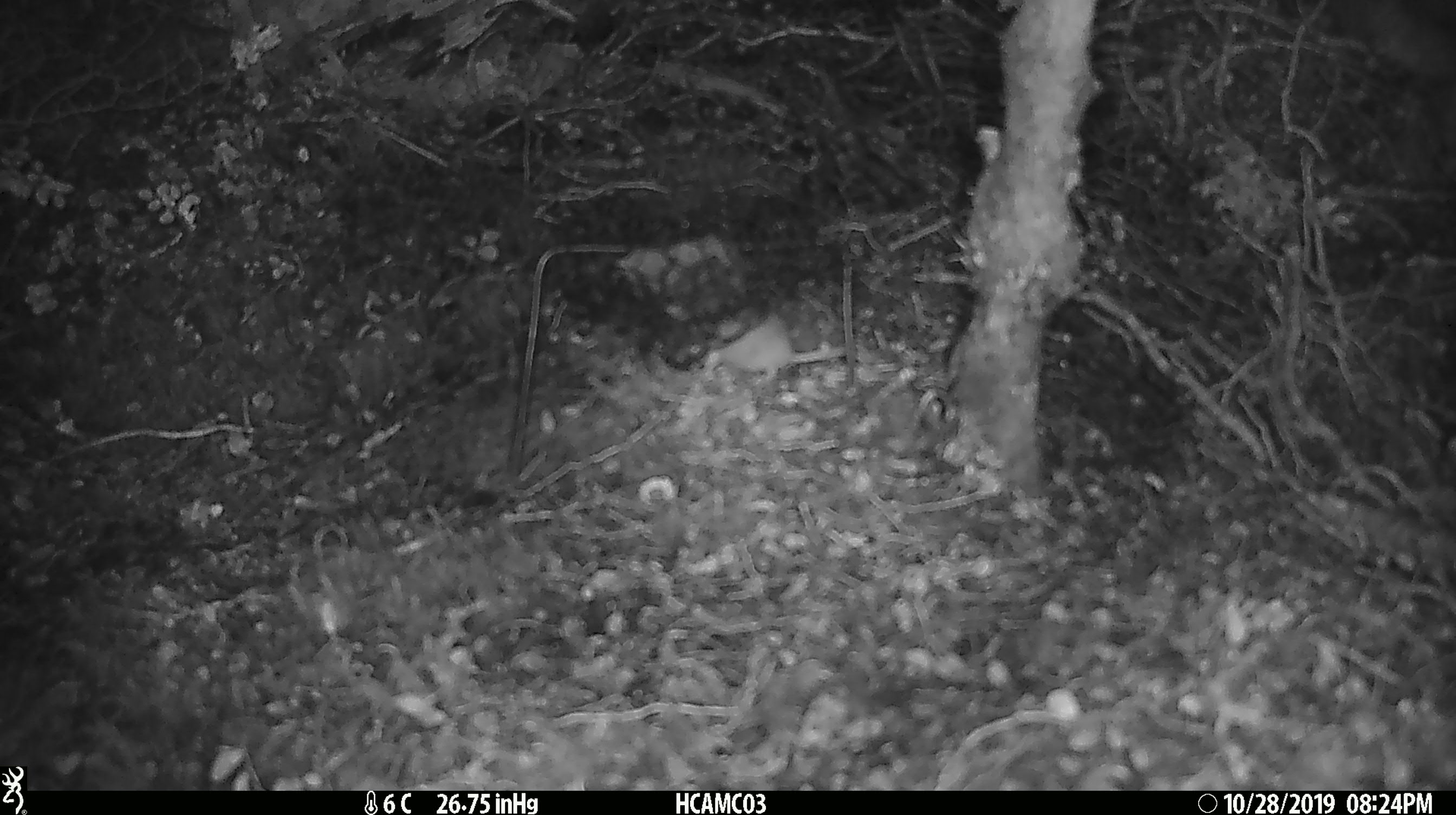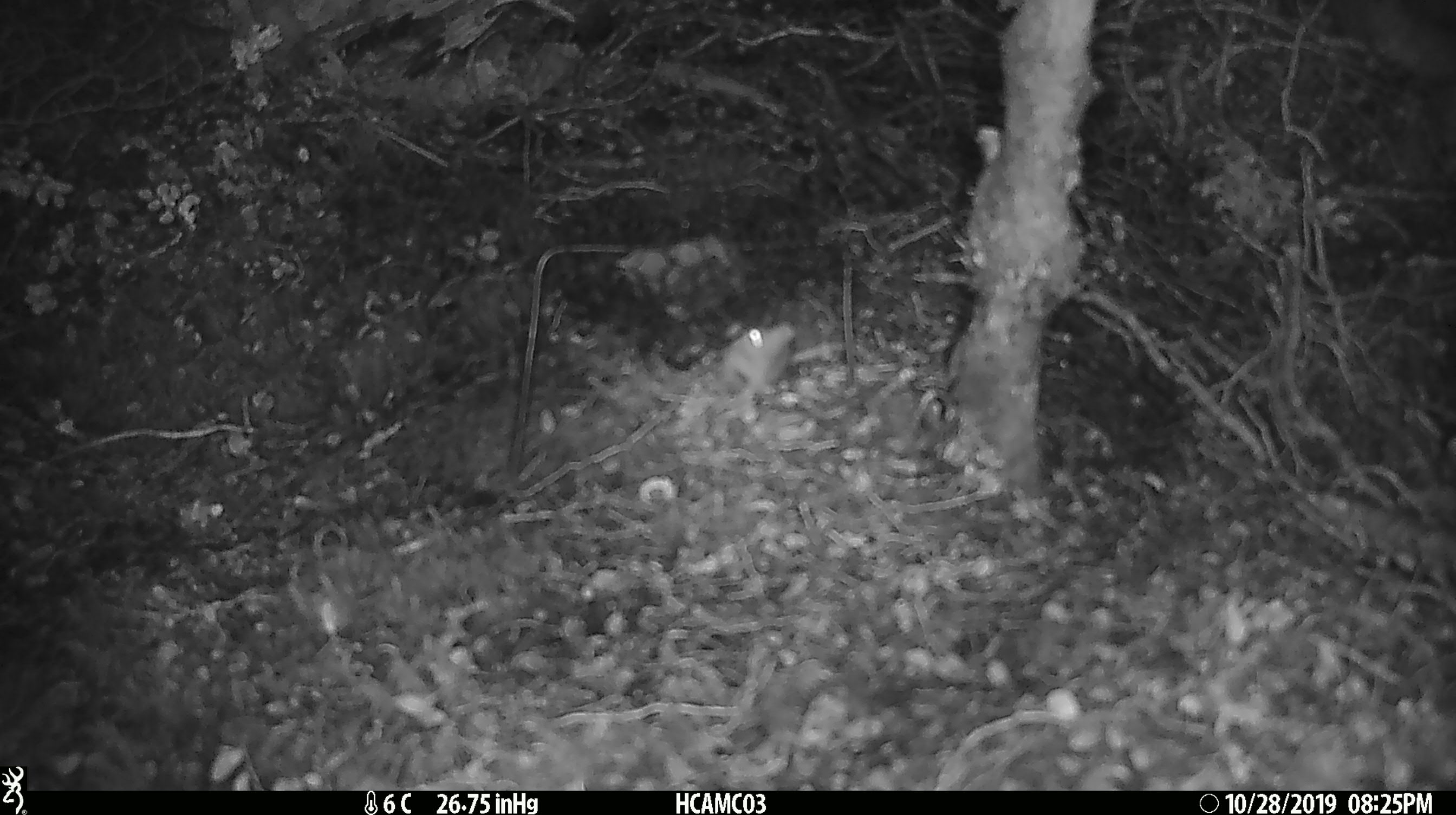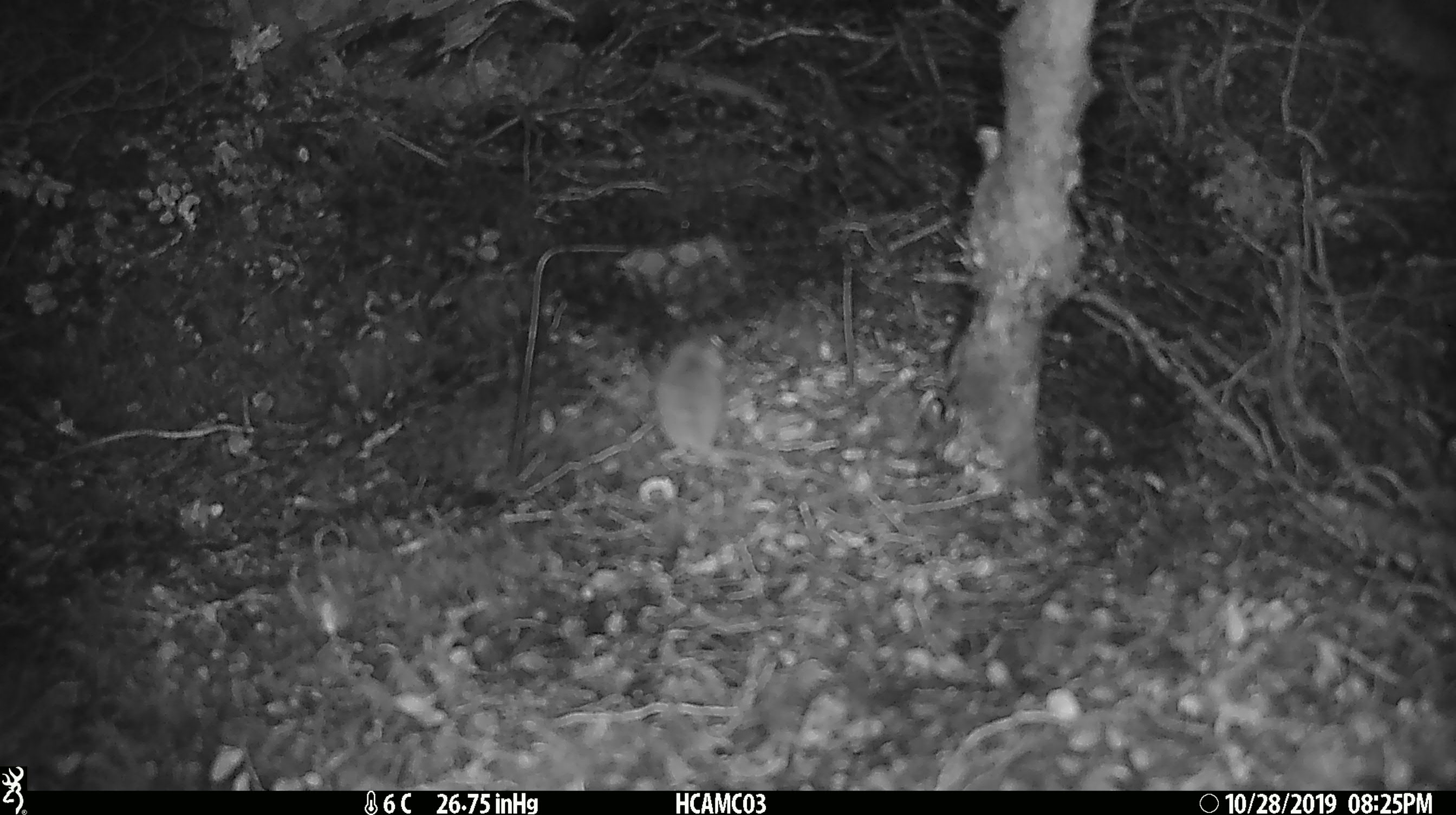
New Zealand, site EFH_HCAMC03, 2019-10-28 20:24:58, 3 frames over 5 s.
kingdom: Animalia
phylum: Chordata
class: Mammalia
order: Rodentia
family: Muridae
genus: Mus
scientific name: Mus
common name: mouse